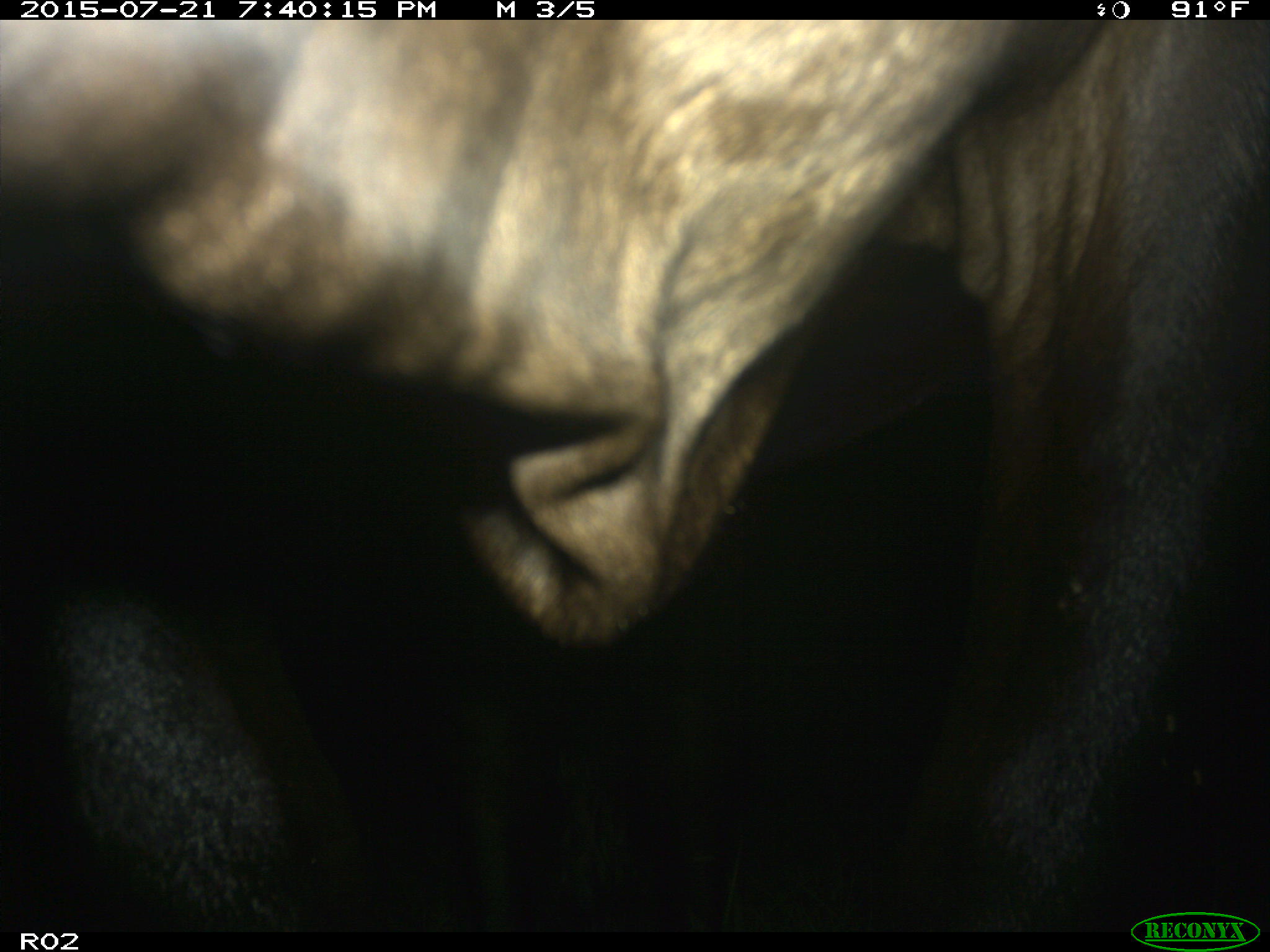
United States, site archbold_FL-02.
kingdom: Animalia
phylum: Chordata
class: Mammalia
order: Artiodactyla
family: Bovidae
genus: Bos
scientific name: Bos taurus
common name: domestic cow